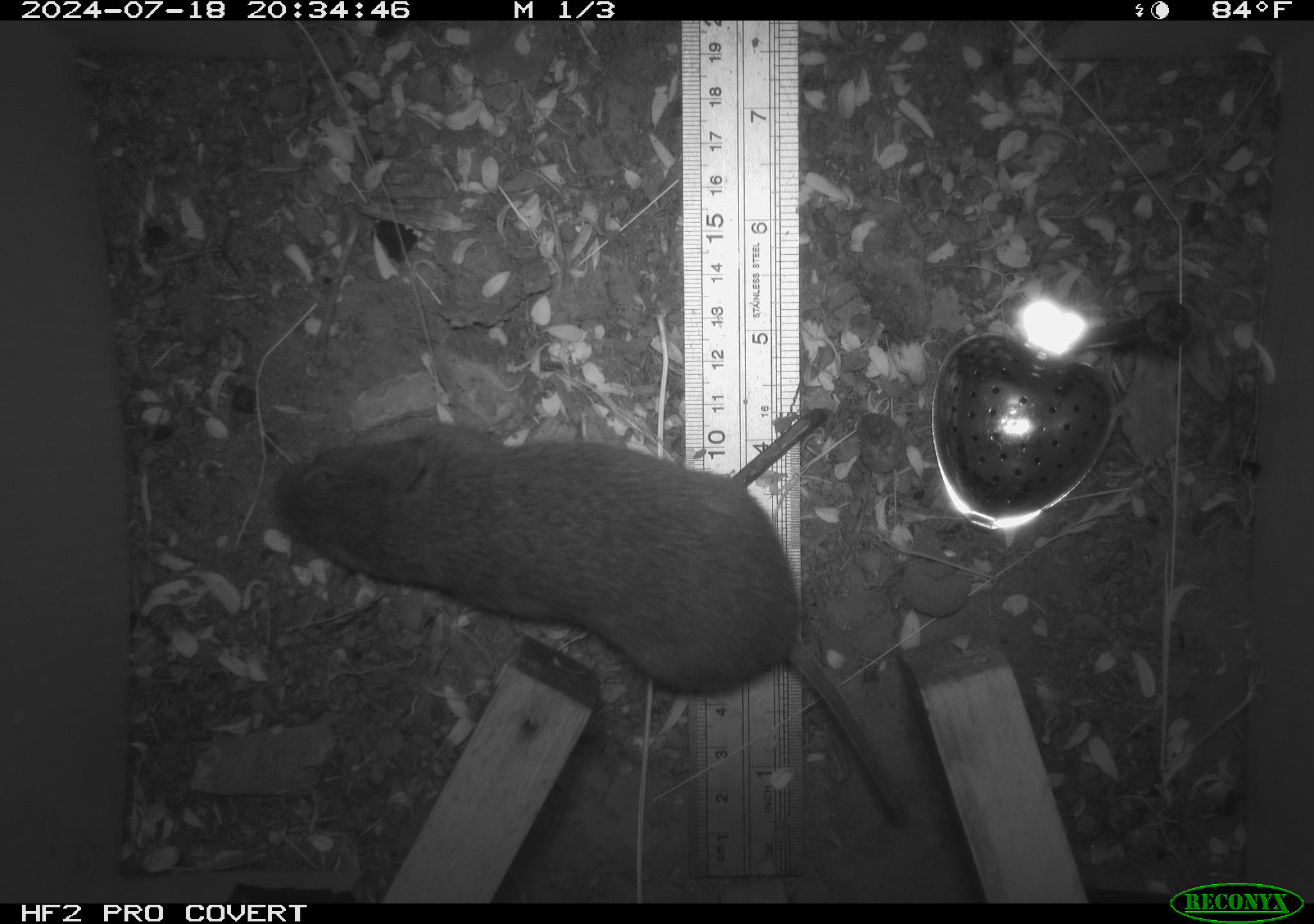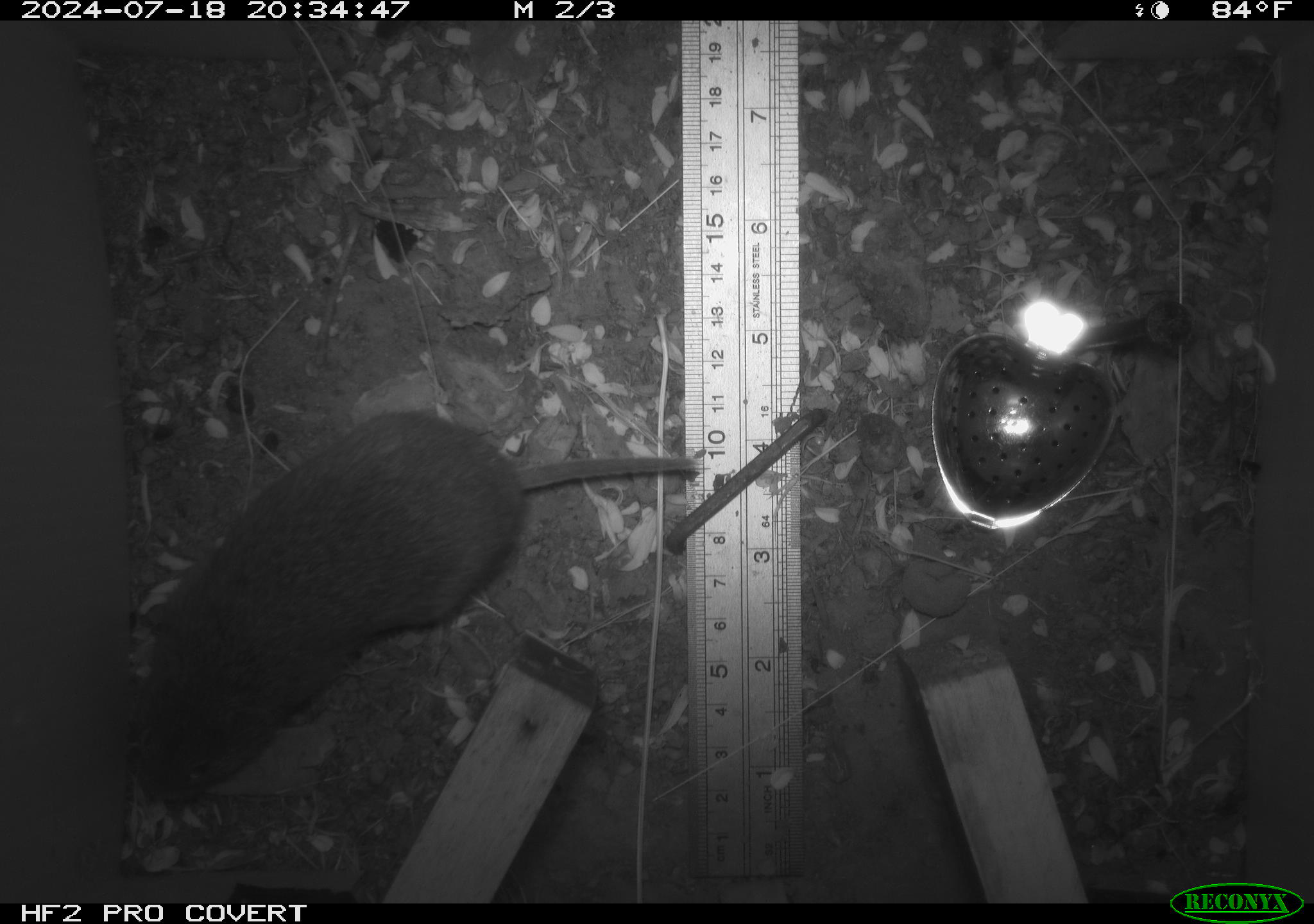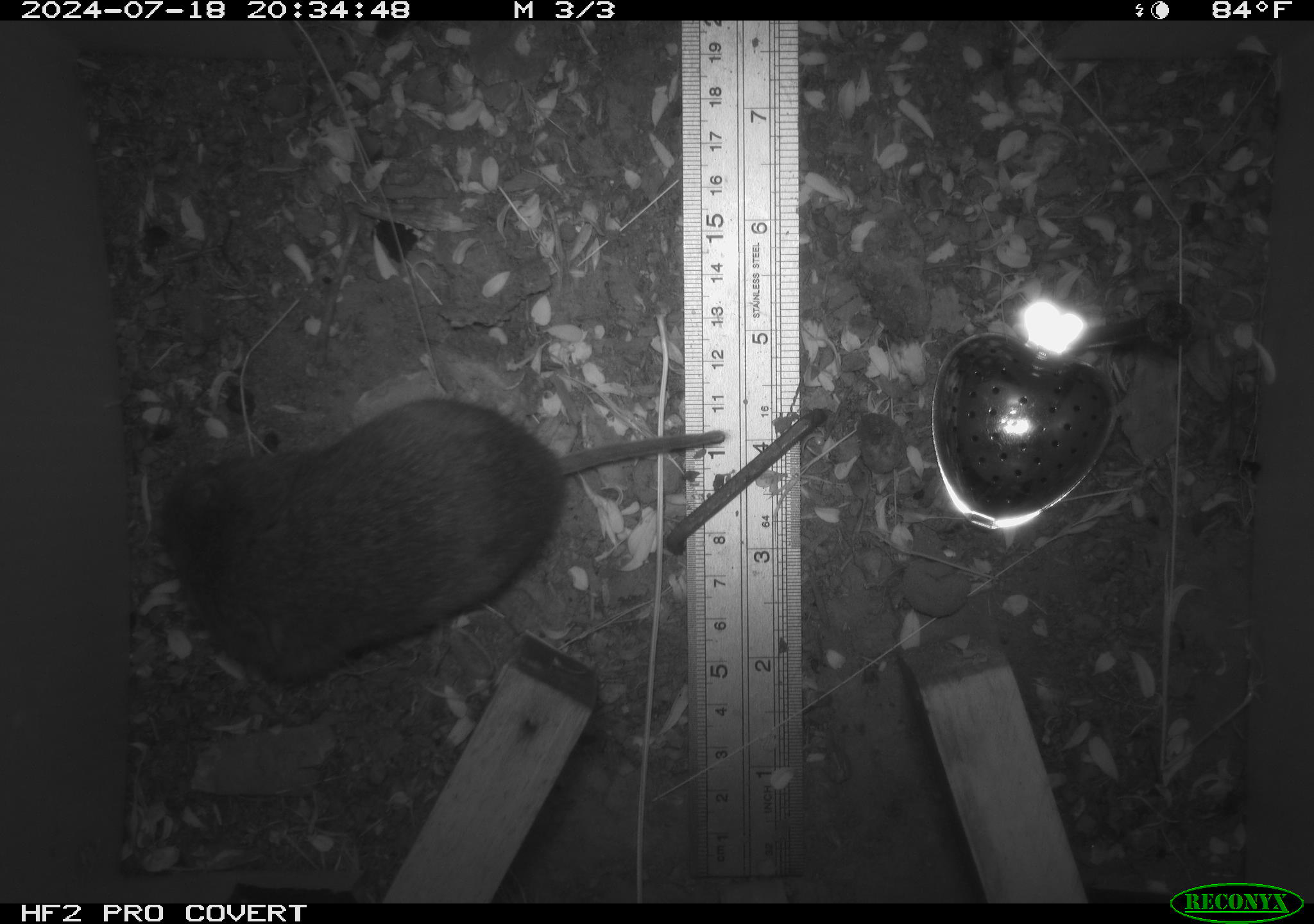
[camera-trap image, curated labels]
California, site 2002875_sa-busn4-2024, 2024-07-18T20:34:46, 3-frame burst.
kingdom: Animalia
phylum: Chordata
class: Mammalia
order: Rodentia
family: Cricetidae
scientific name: Arvicolinae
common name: voles, lemmings, and muskrats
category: arvicolinae subfamily